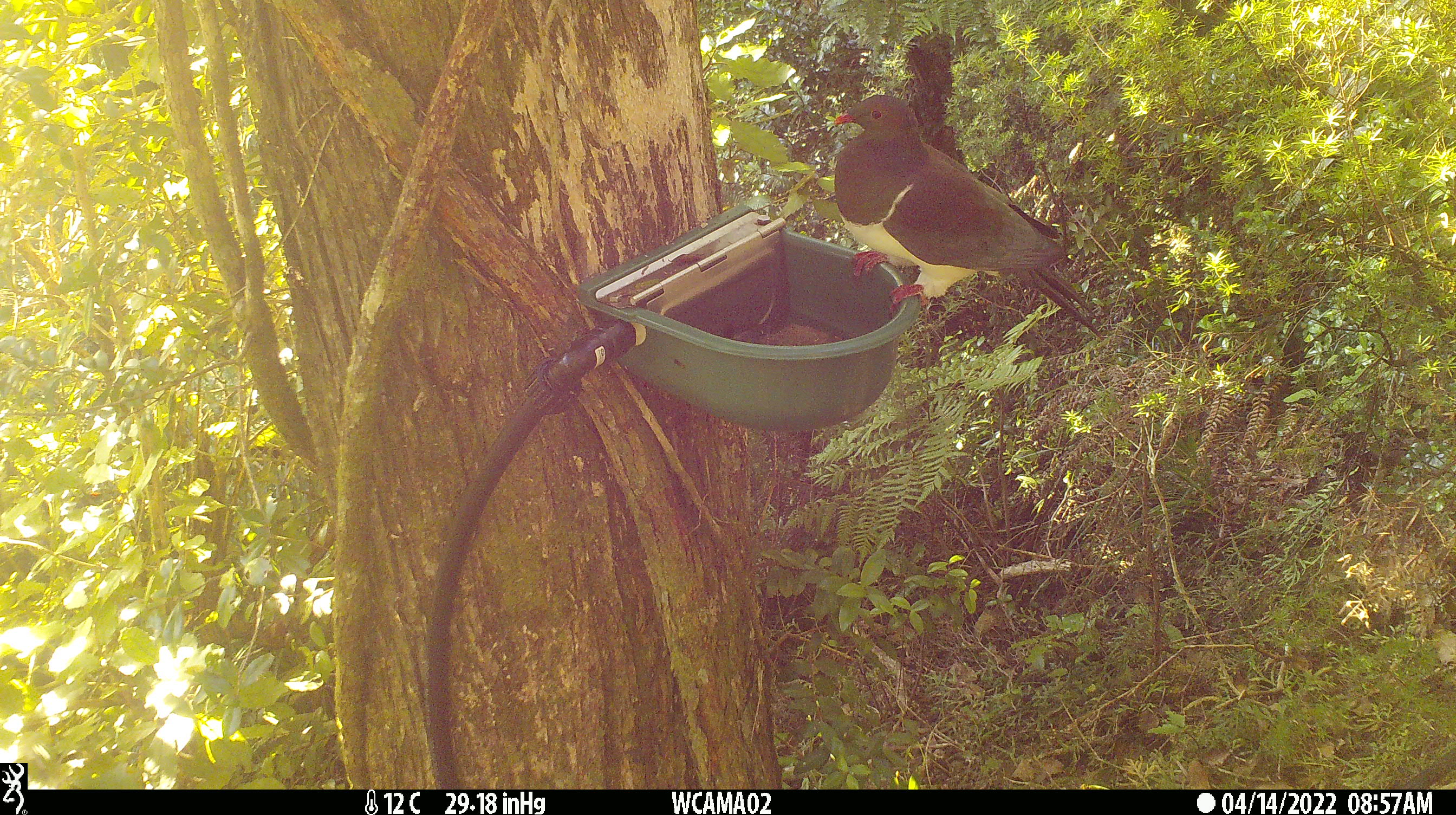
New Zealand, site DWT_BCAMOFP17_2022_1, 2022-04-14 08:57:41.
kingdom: Animalia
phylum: Chordata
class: Aves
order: Columbiformes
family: Columbidae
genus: Hemiphaga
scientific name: Hemiphaga novaeseelandiae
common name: new zealand pigeon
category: kereru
Kereru (new zealand pigeon) (Hemiphaga novaeseelandiae).